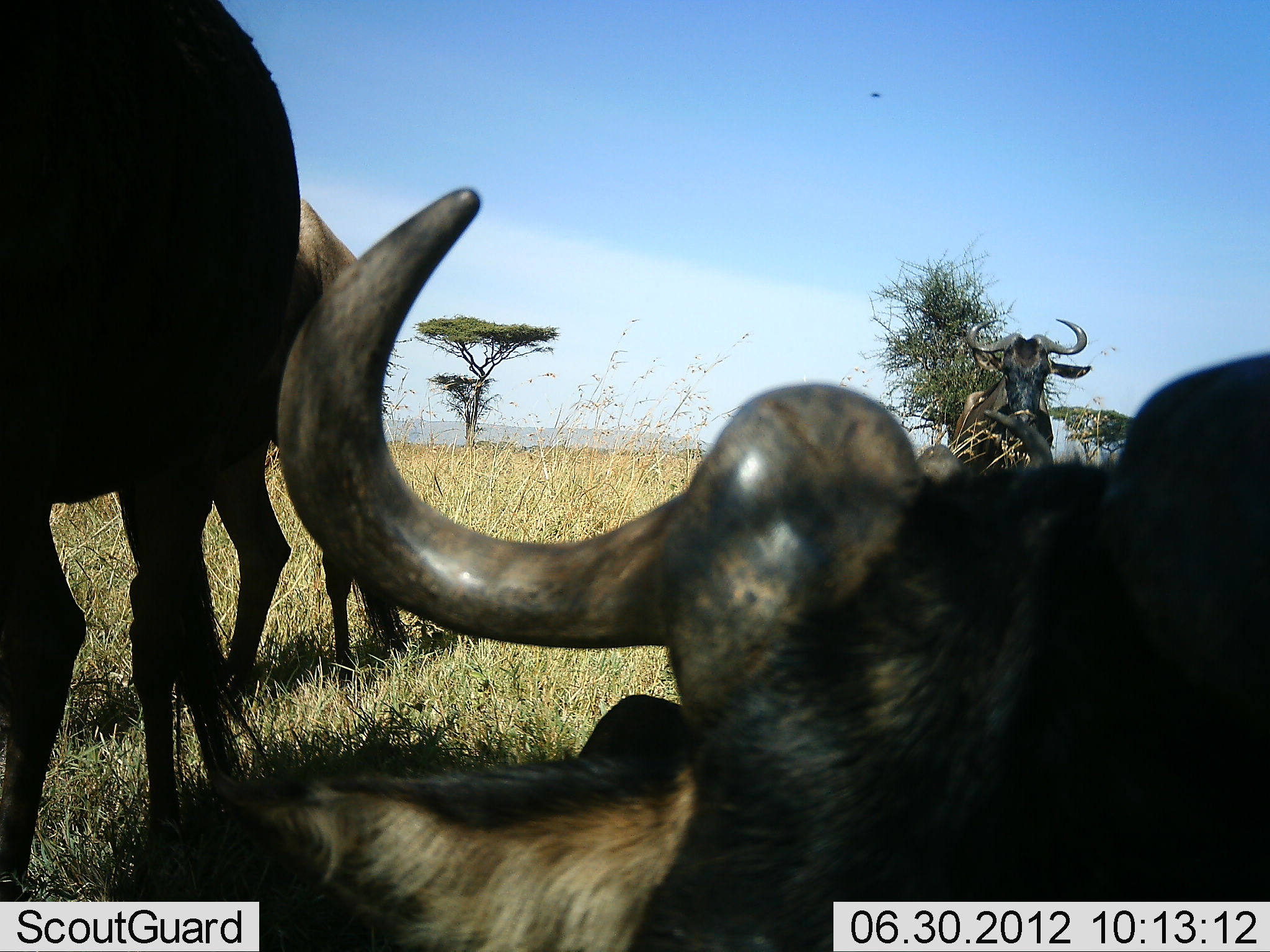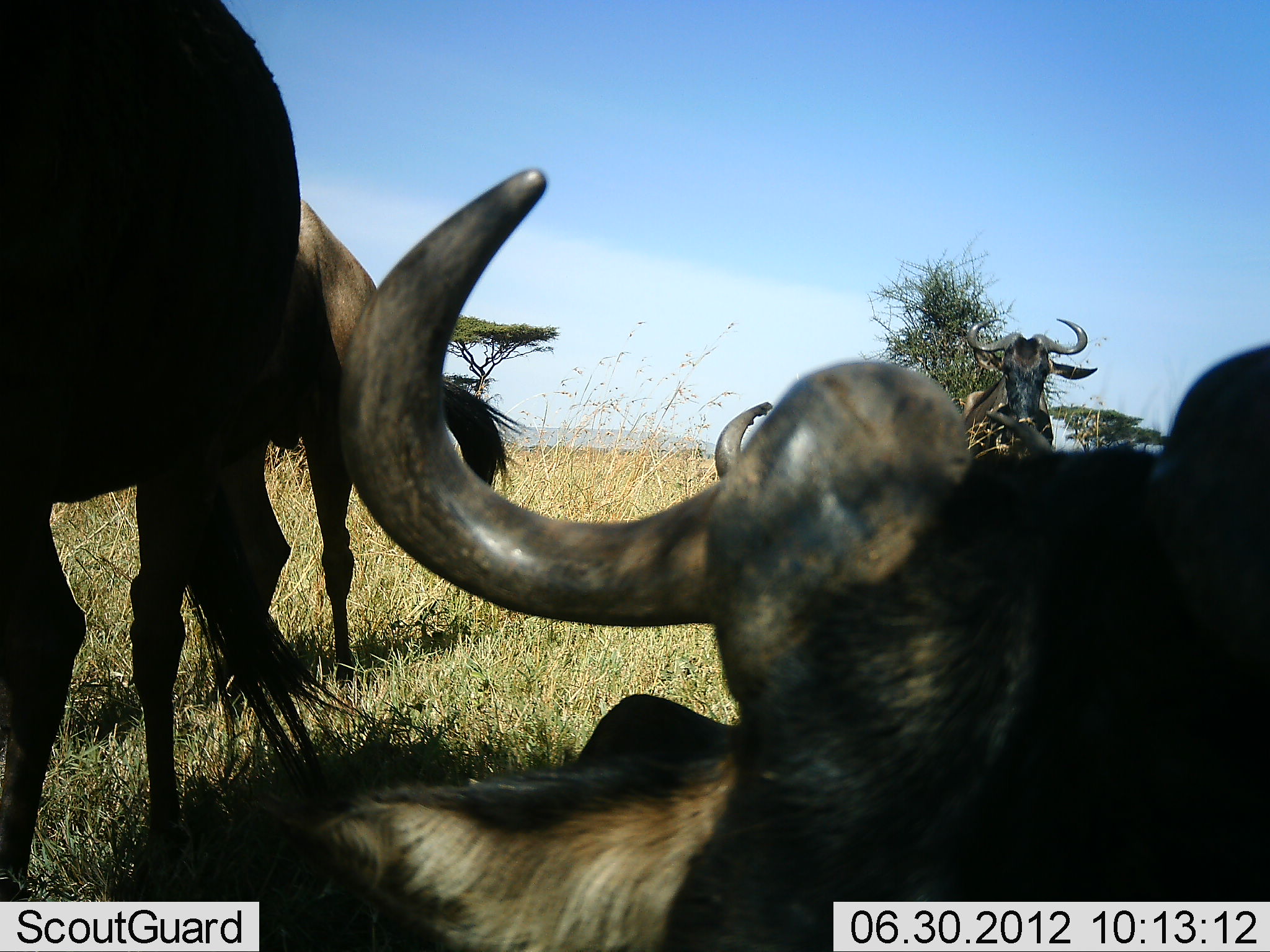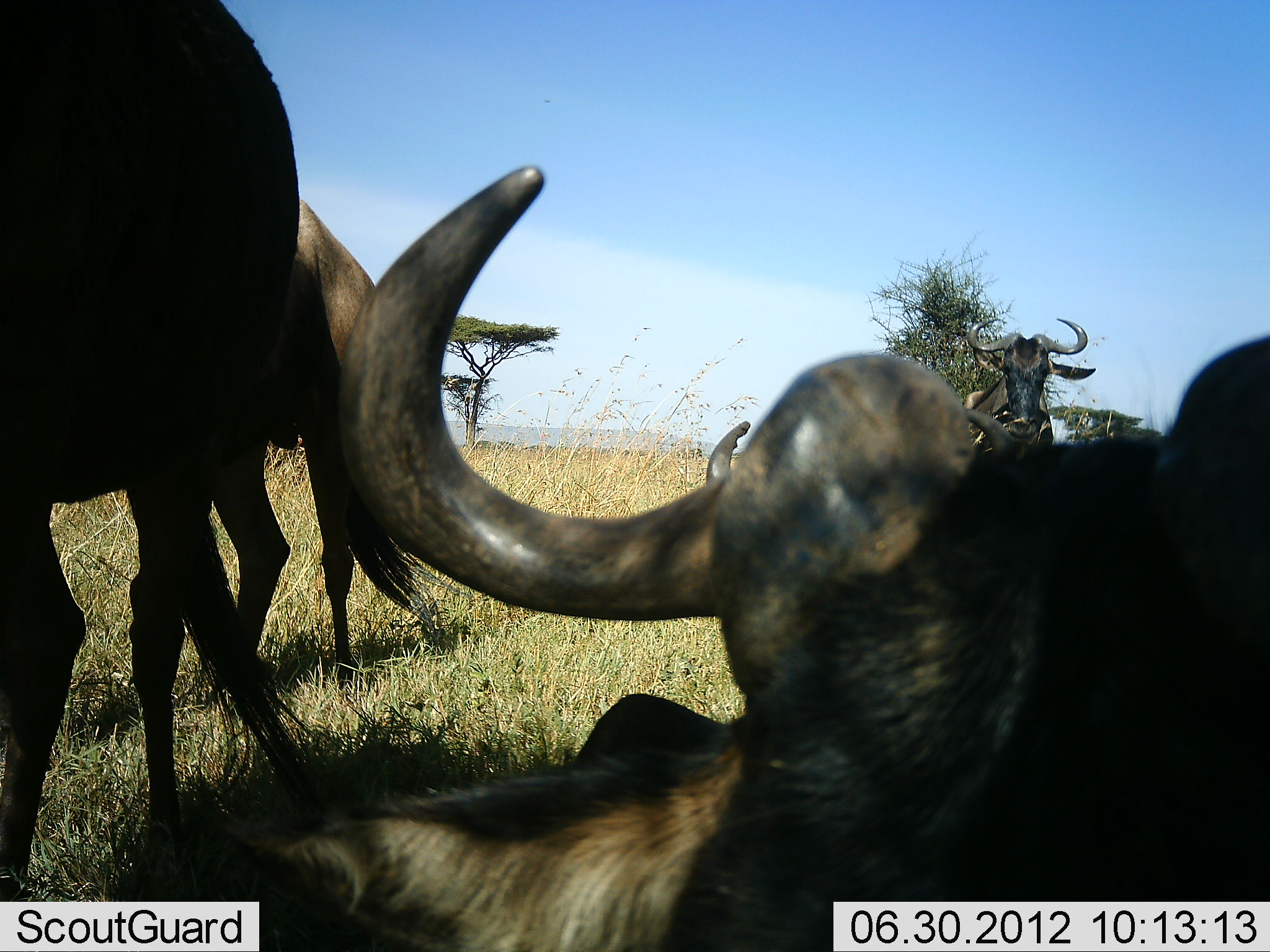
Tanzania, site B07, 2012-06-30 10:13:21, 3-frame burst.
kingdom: Animalia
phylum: Chordata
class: Mammalia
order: Artiodactyla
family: Bovidae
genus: Connochaetes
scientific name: Connochaetes taurinus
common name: blue wildebeest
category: wildebeest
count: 5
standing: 70%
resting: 90%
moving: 0%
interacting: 0%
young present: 0%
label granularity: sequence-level